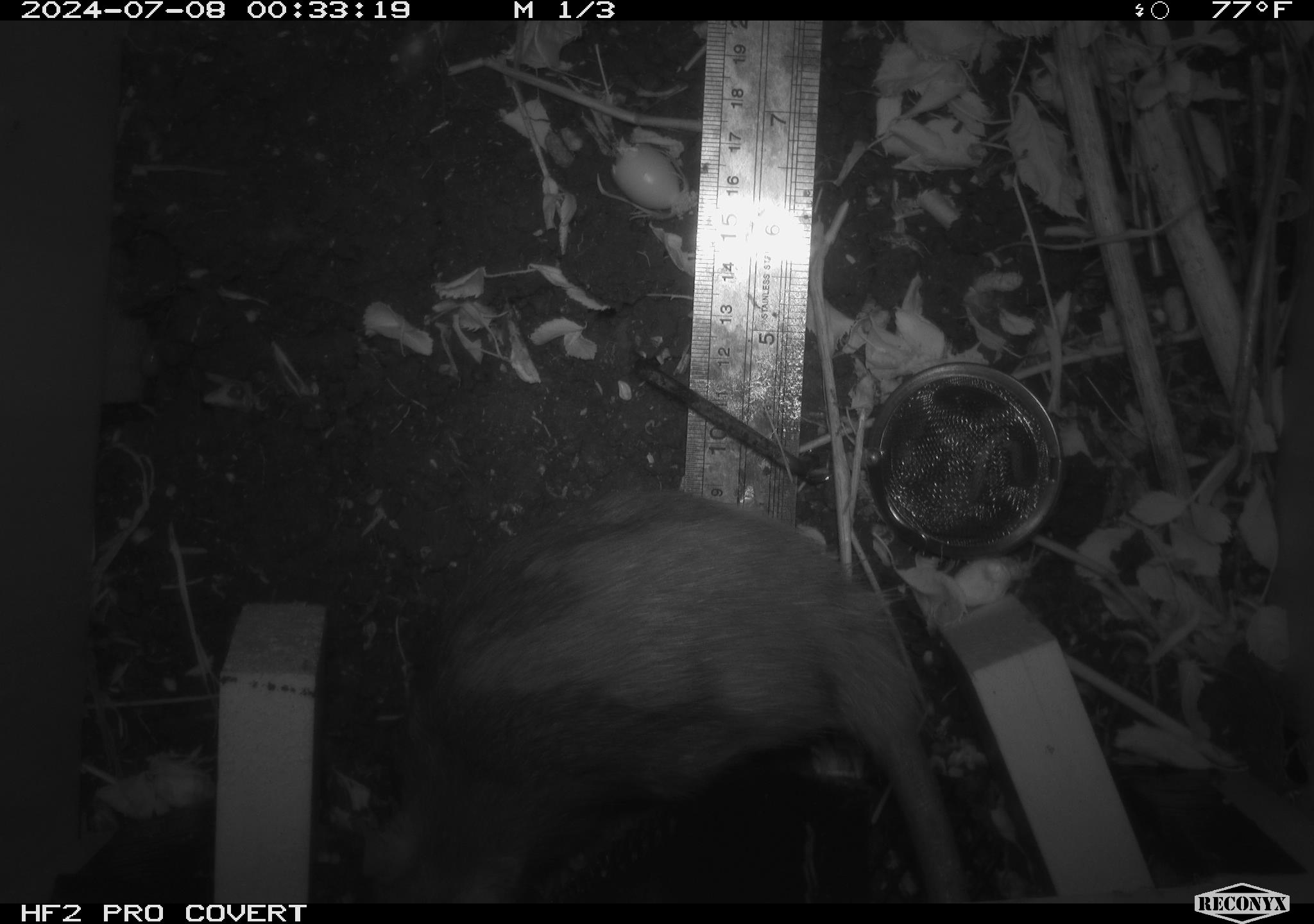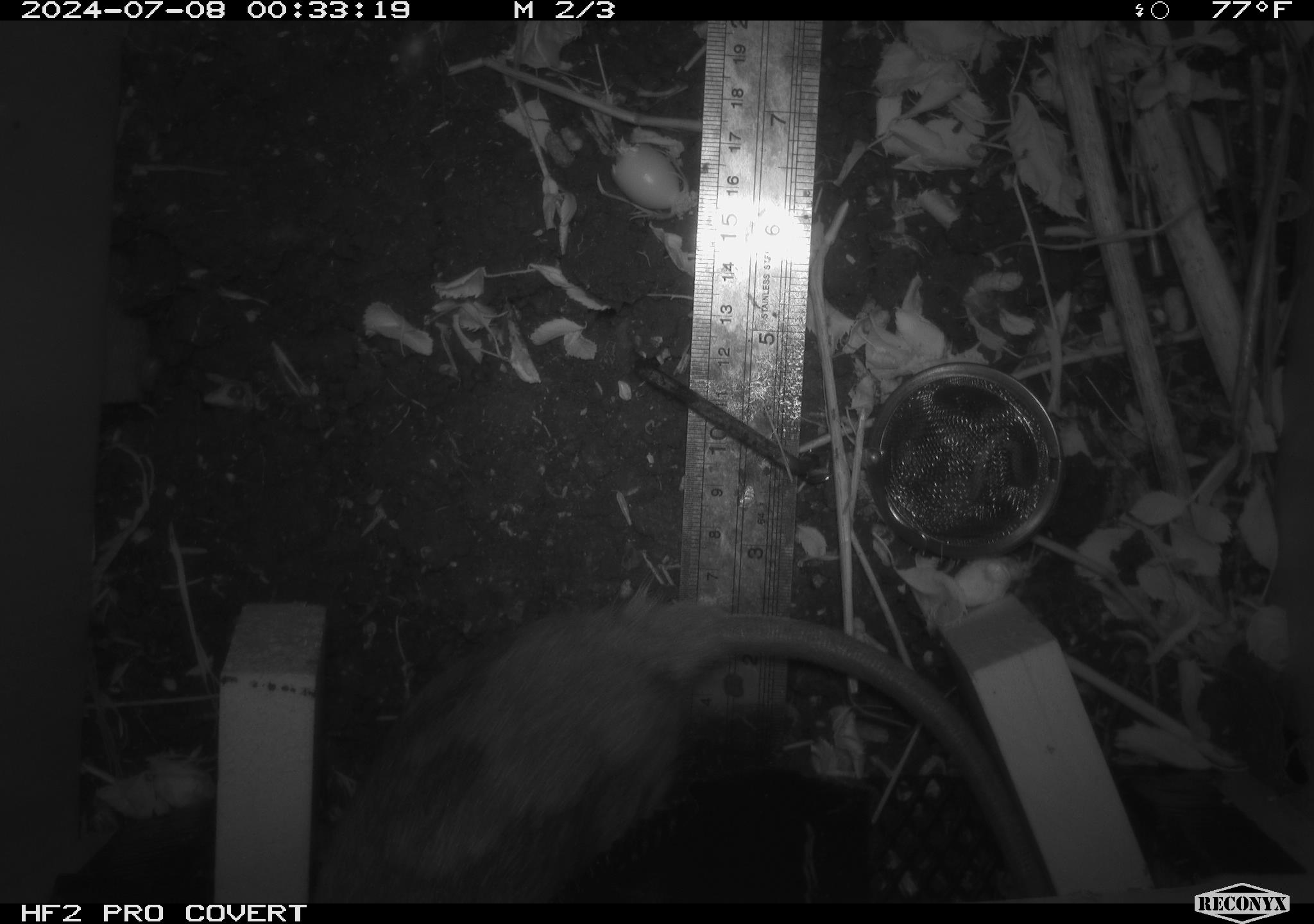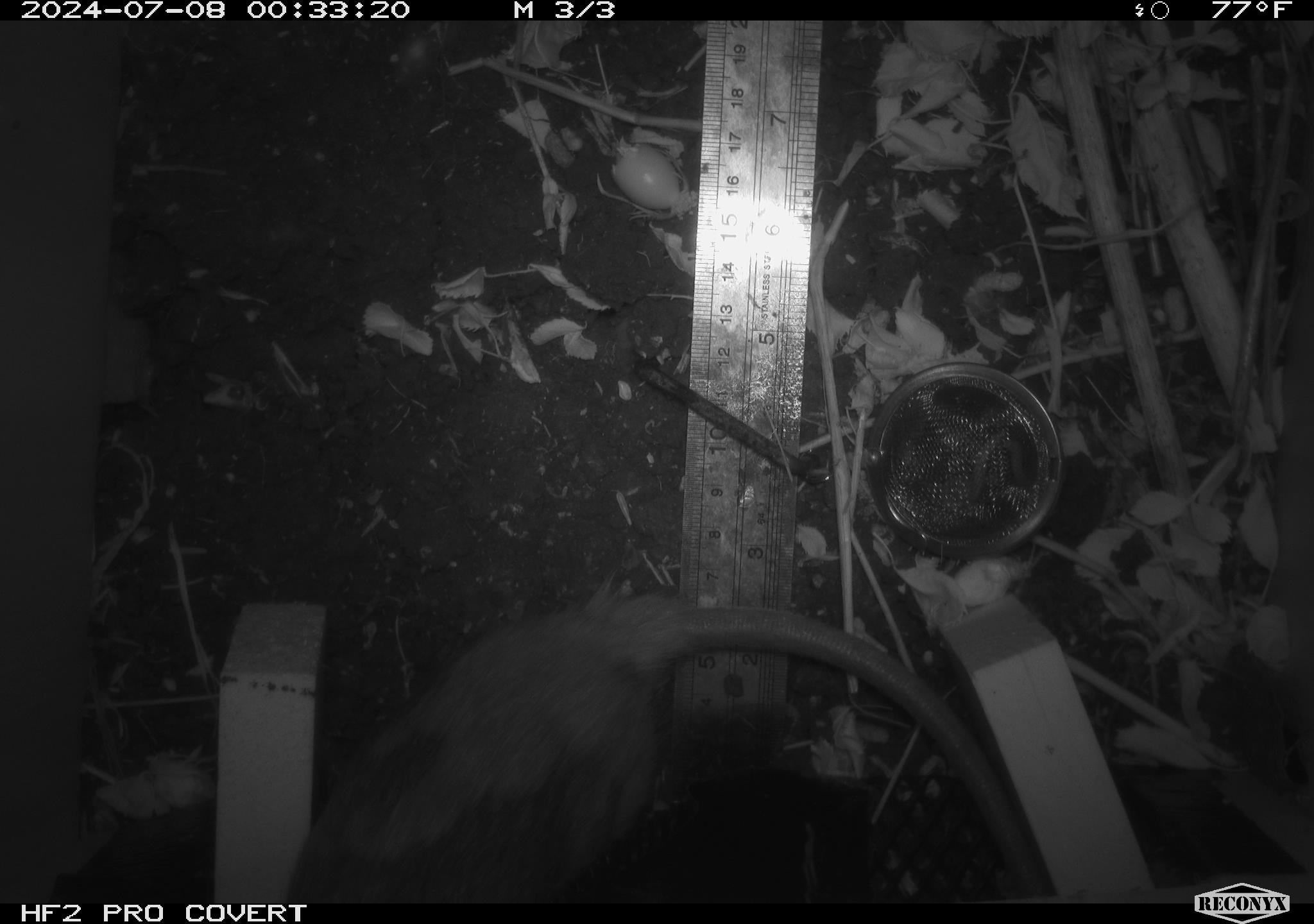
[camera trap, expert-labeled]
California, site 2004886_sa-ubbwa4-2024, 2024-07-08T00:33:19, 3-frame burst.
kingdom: Animalia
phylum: Chordata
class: Mammalia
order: Rodentia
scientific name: Rodentia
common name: woodrat or rat or mouse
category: woodrat or rat or mouse species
Woodrat or rat or mouse species (woodrat or rat or mouse) (Rodentia).